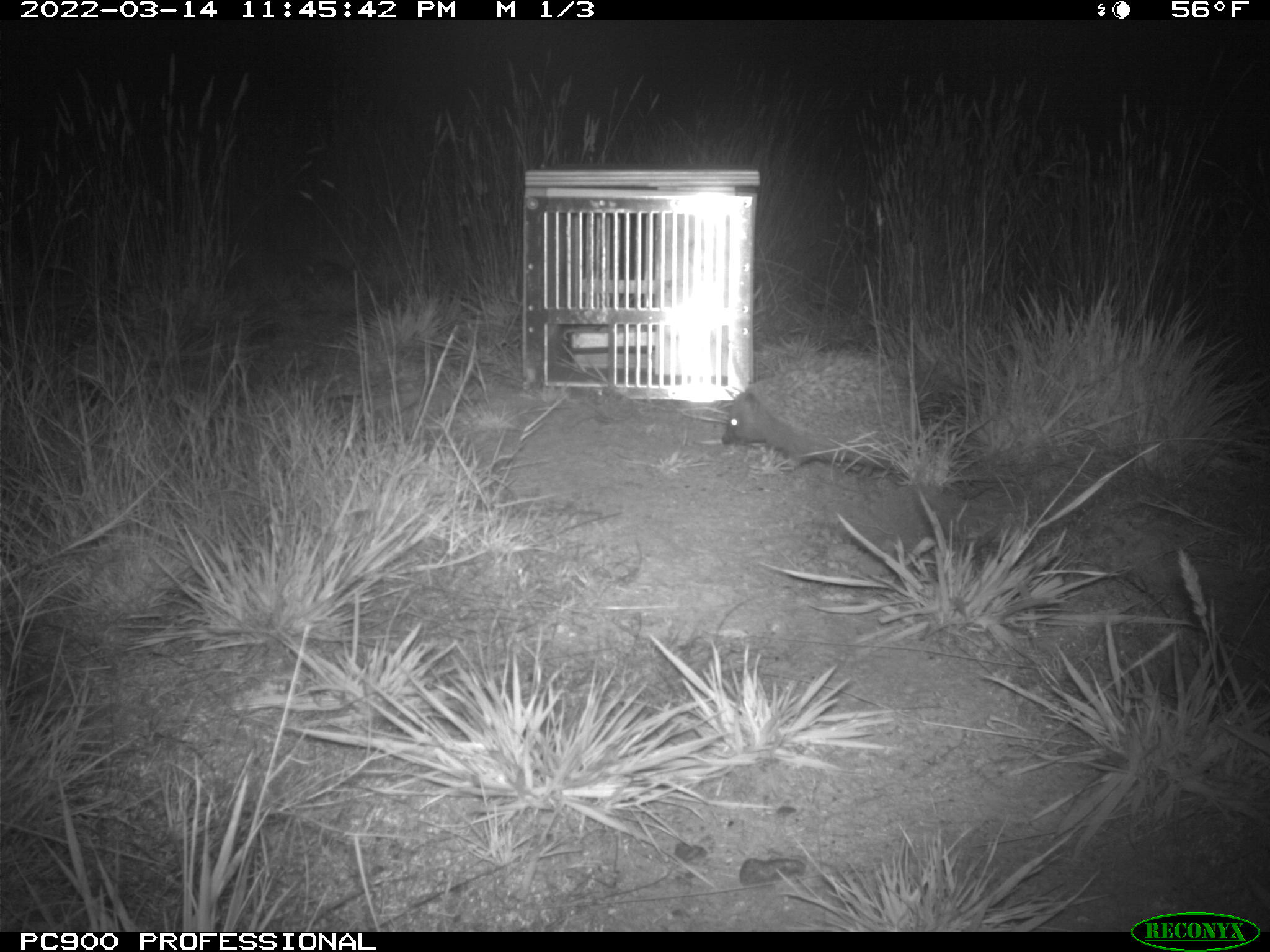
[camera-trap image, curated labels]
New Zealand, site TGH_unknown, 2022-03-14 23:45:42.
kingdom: Animalia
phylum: Chordata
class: Mammalia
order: Eulipotyphla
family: Erinaceidae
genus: Erinaceus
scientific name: Erinaceus europaeus europaeus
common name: european hedgehog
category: hedgehog